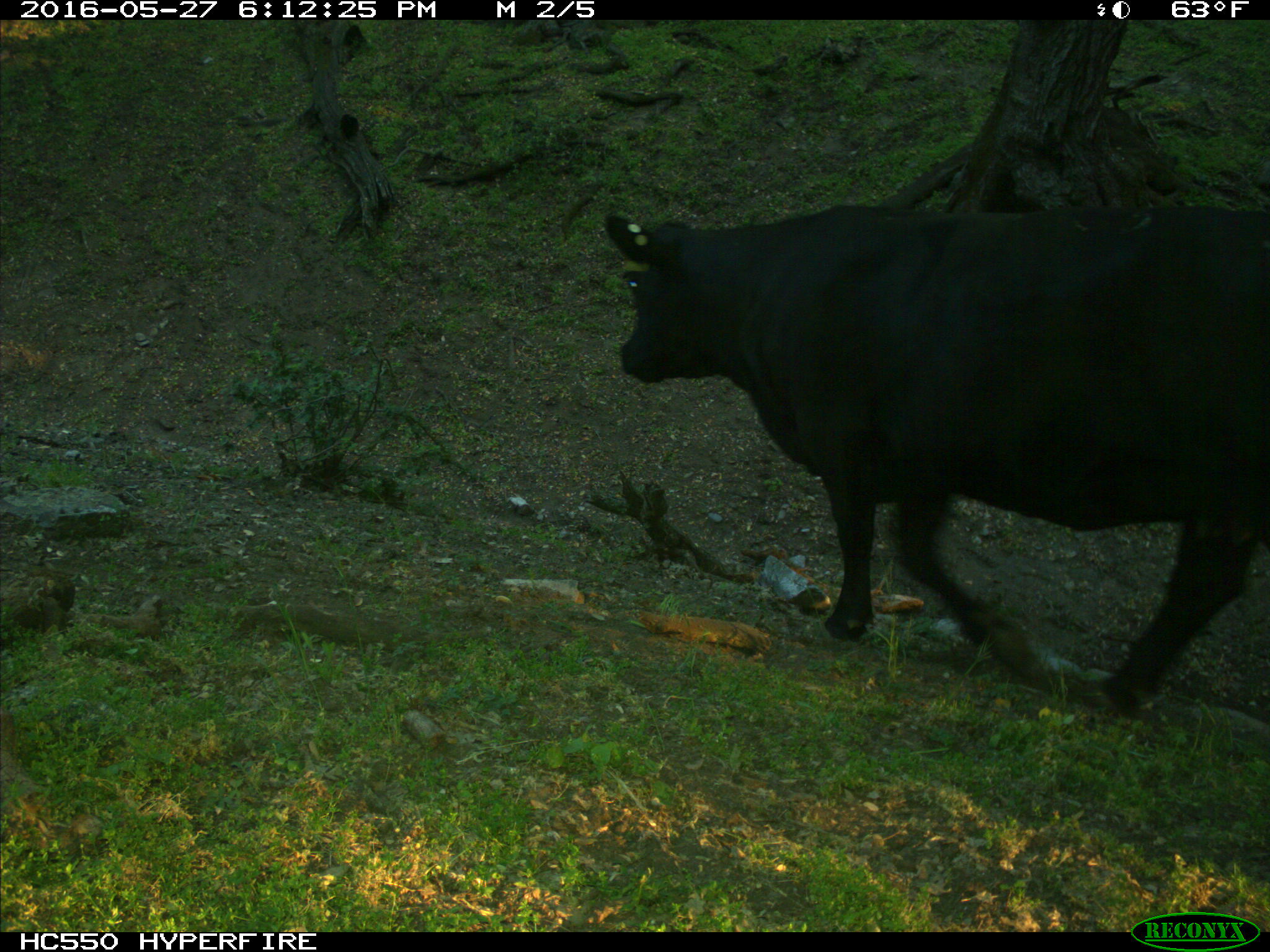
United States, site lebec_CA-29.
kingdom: Animalia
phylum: Chordata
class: Mammalia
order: Artiodactyla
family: Bovidae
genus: Bos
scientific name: Bos taurus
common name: domestic cow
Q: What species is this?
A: Bos taurus (domestic cow).